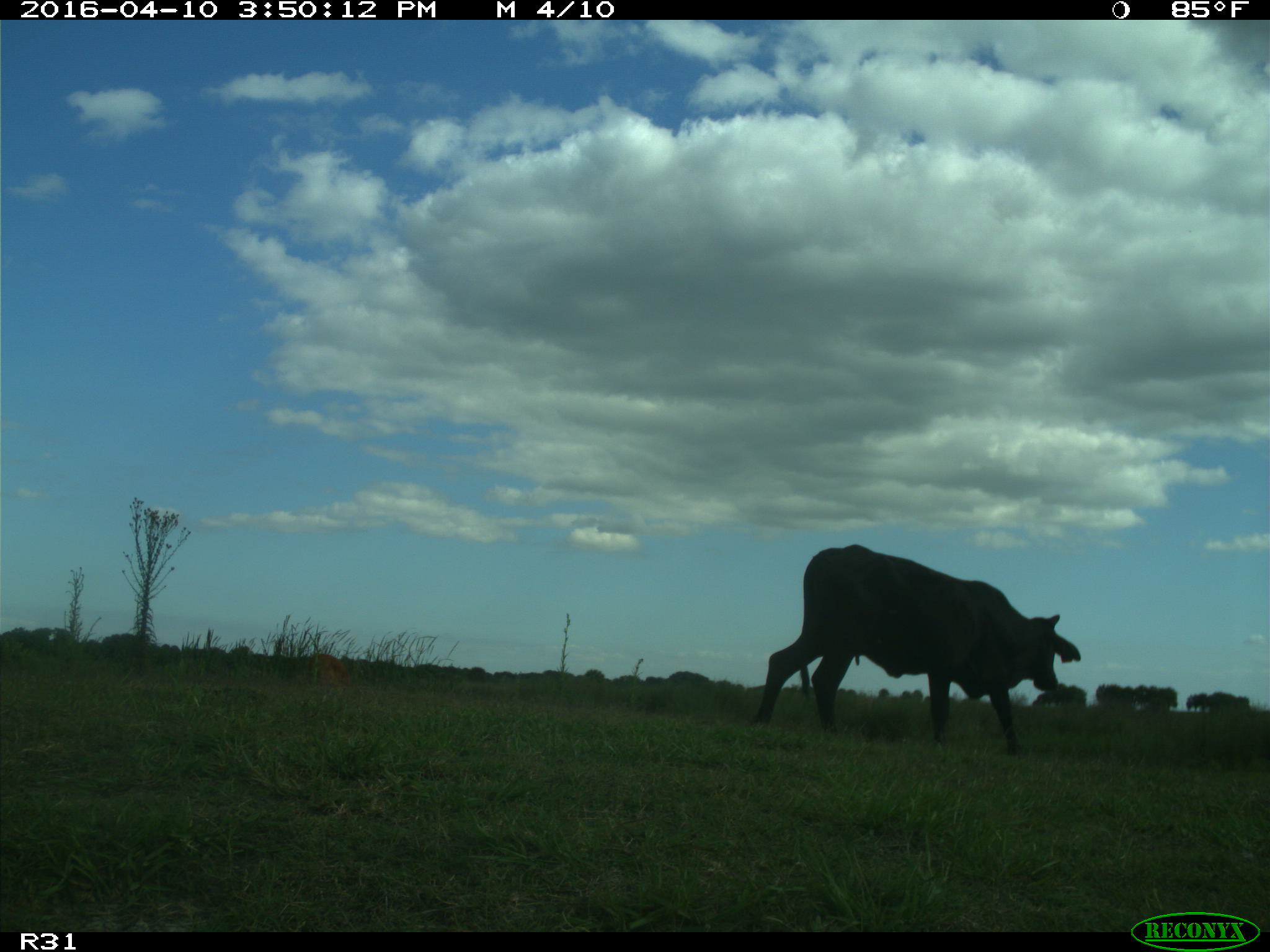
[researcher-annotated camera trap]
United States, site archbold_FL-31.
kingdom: Animalia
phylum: Chordata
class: Mammalia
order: Artiodactyla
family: Bovidae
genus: Bos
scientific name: Bos taurus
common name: domestic cow